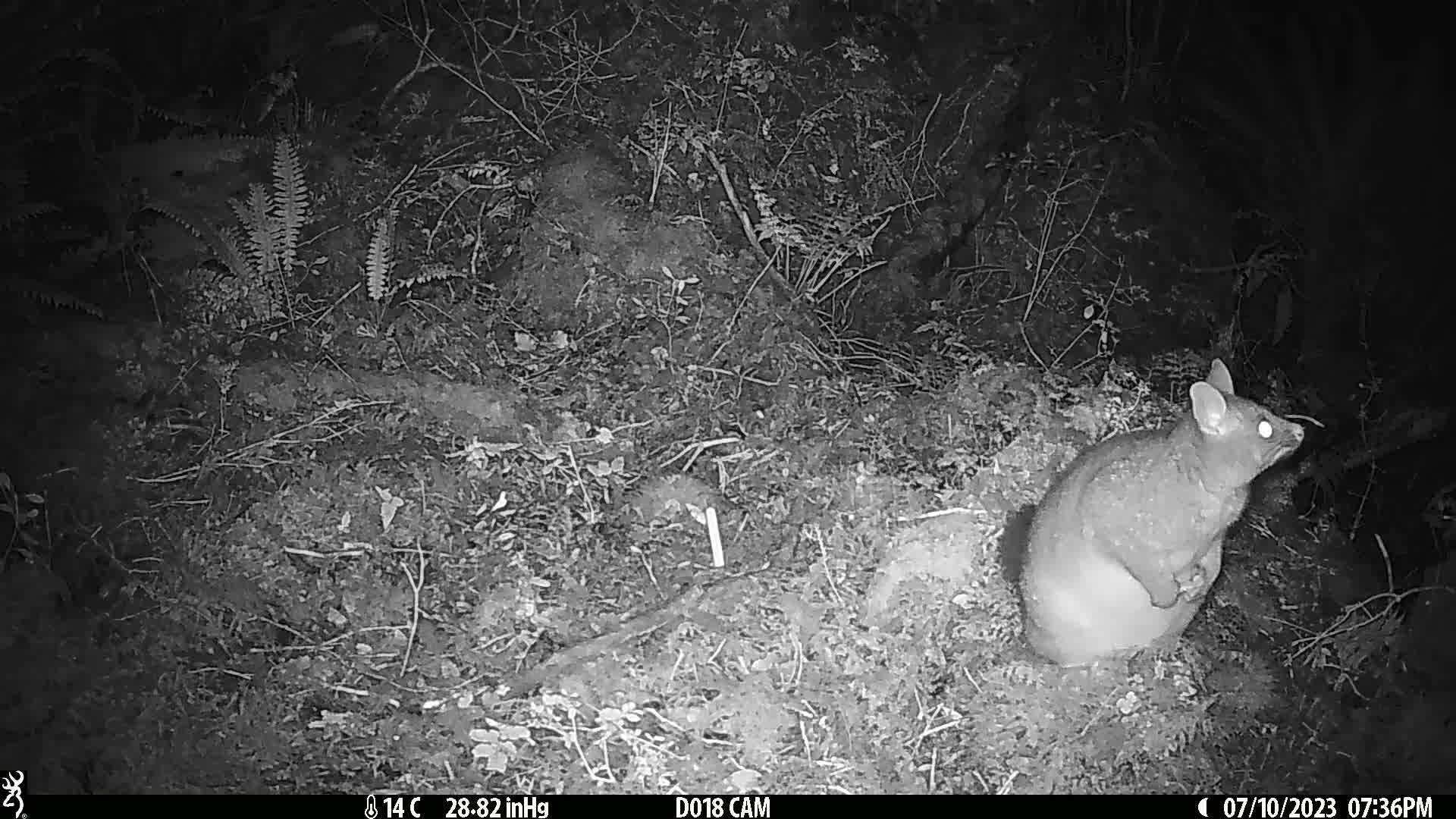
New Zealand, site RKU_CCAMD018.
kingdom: Animalia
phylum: Chordata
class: Mammalia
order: Diprotodontia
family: Phalangeridae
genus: Trichosurus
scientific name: Trichosurus vulpecula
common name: common brushtail possum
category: possum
Possum (common brushtail possum) (Trichosurus vulpecula).